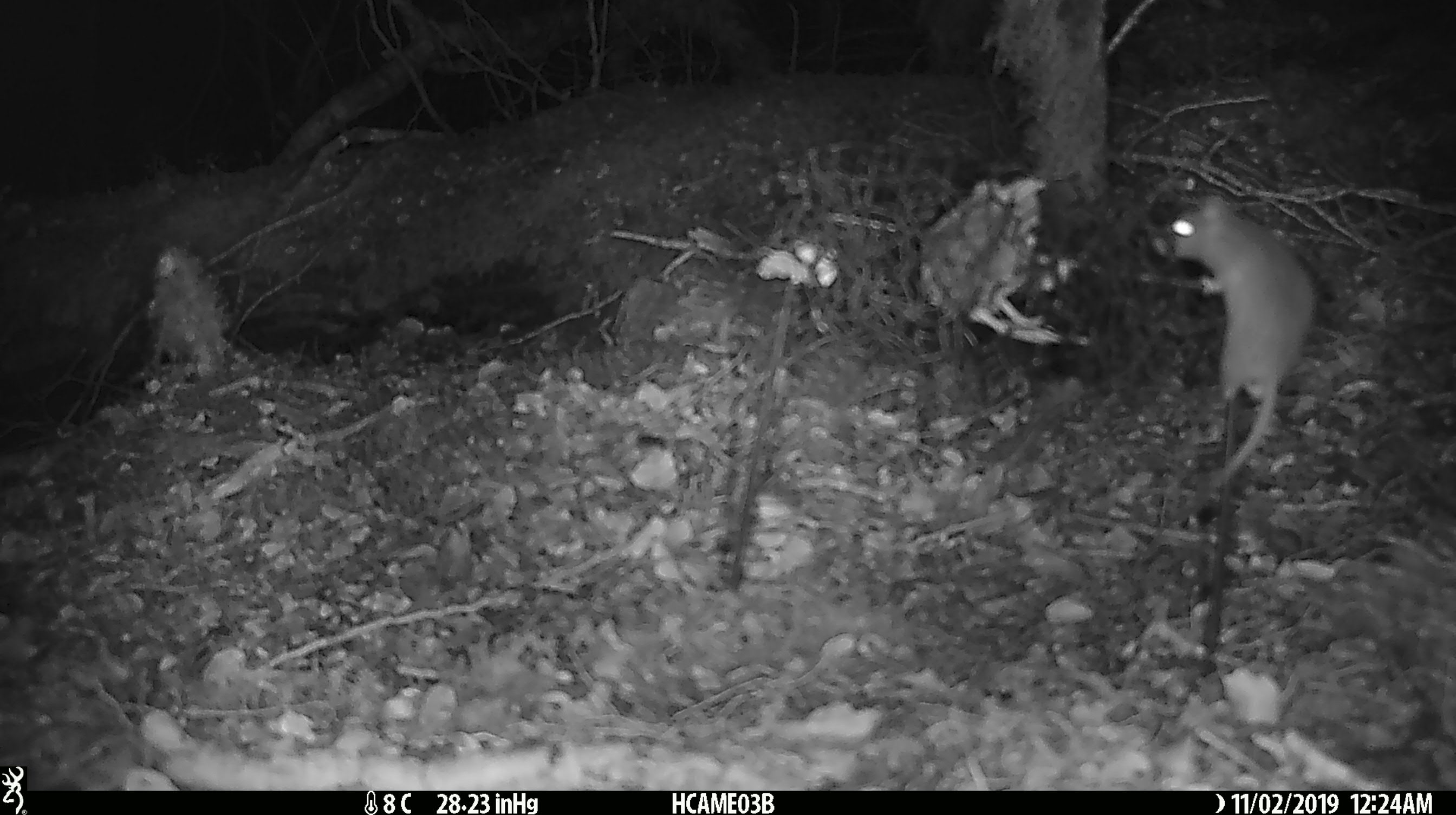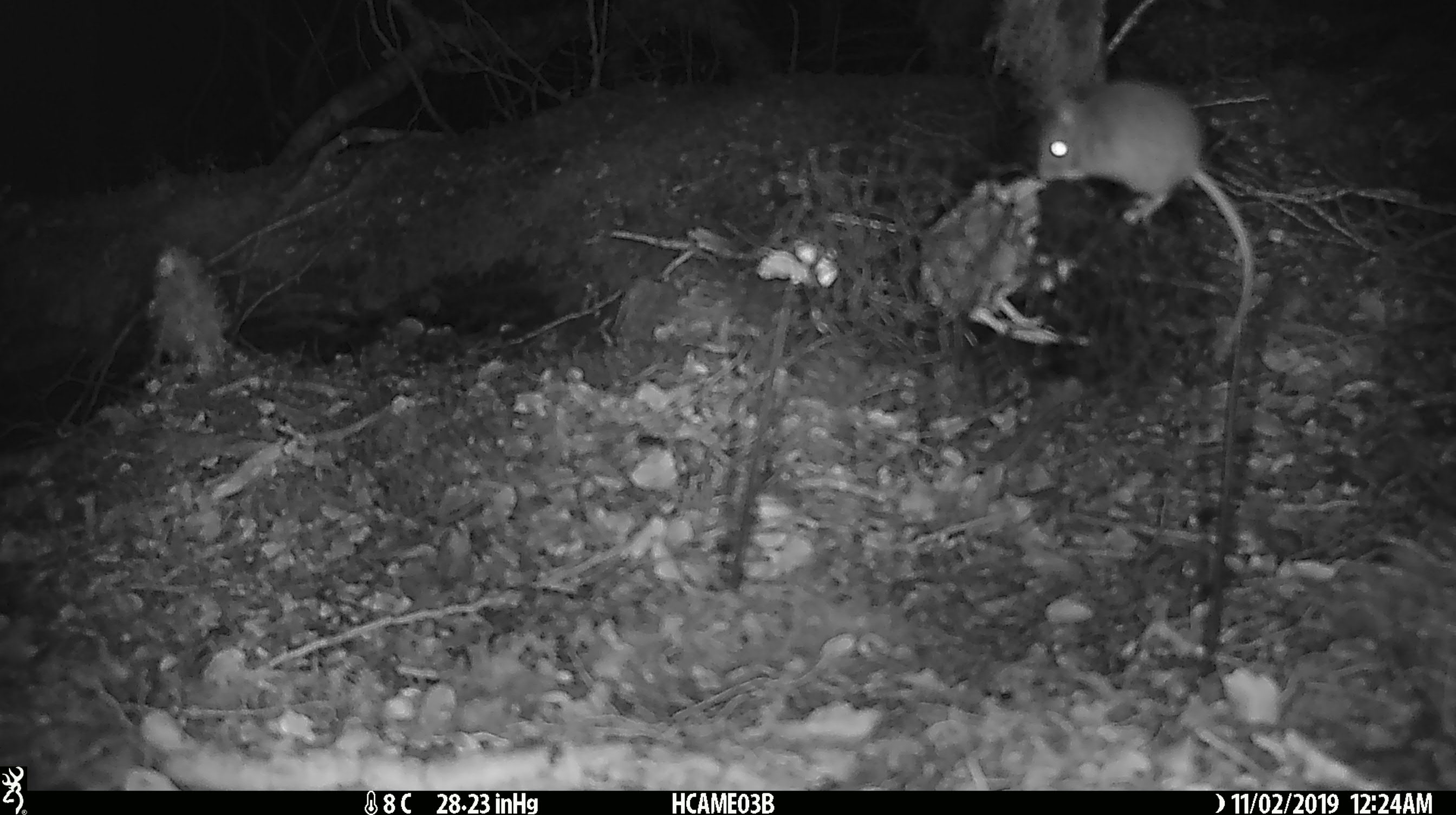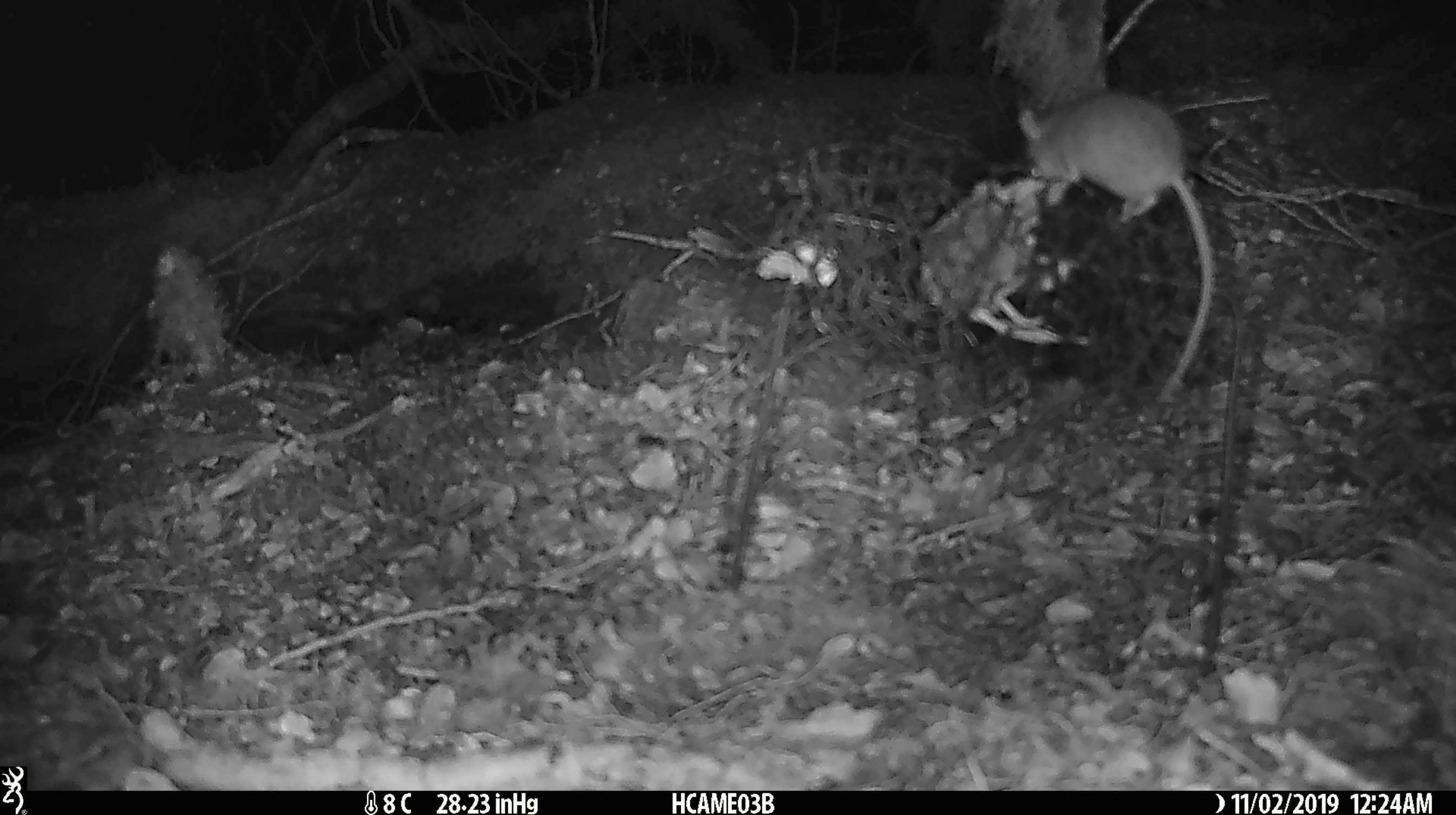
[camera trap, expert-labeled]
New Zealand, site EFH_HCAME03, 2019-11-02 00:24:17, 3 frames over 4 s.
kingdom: Animalia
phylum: Chordata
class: Mammalia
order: Rodentia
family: Muridae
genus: Mus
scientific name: Mus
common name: mouse